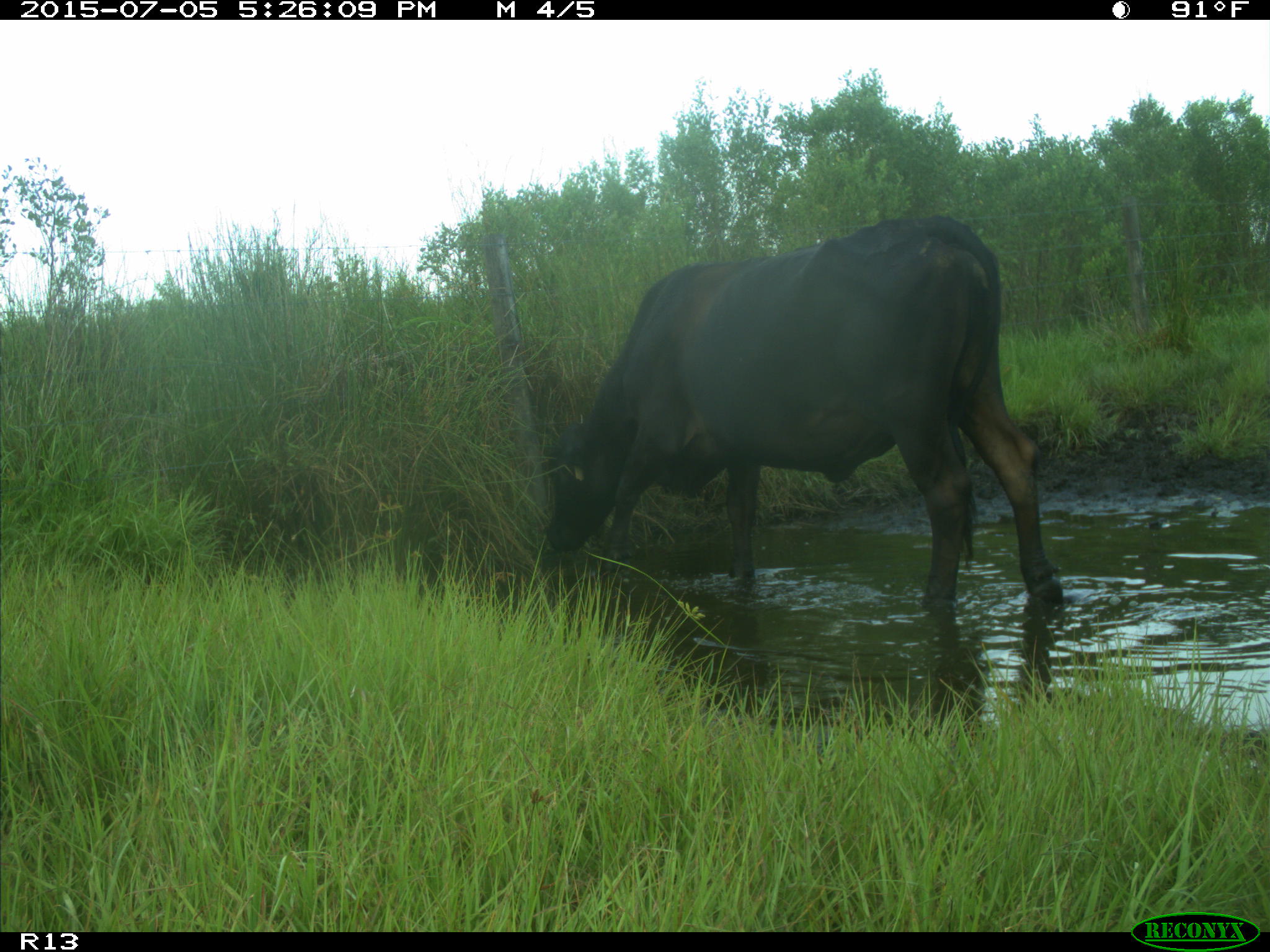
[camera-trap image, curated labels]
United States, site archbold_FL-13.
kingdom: Animalia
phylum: Chordata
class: Mammalia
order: Artiodactyla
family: Bovidae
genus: Bos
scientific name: Bos taurus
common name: domestic cow